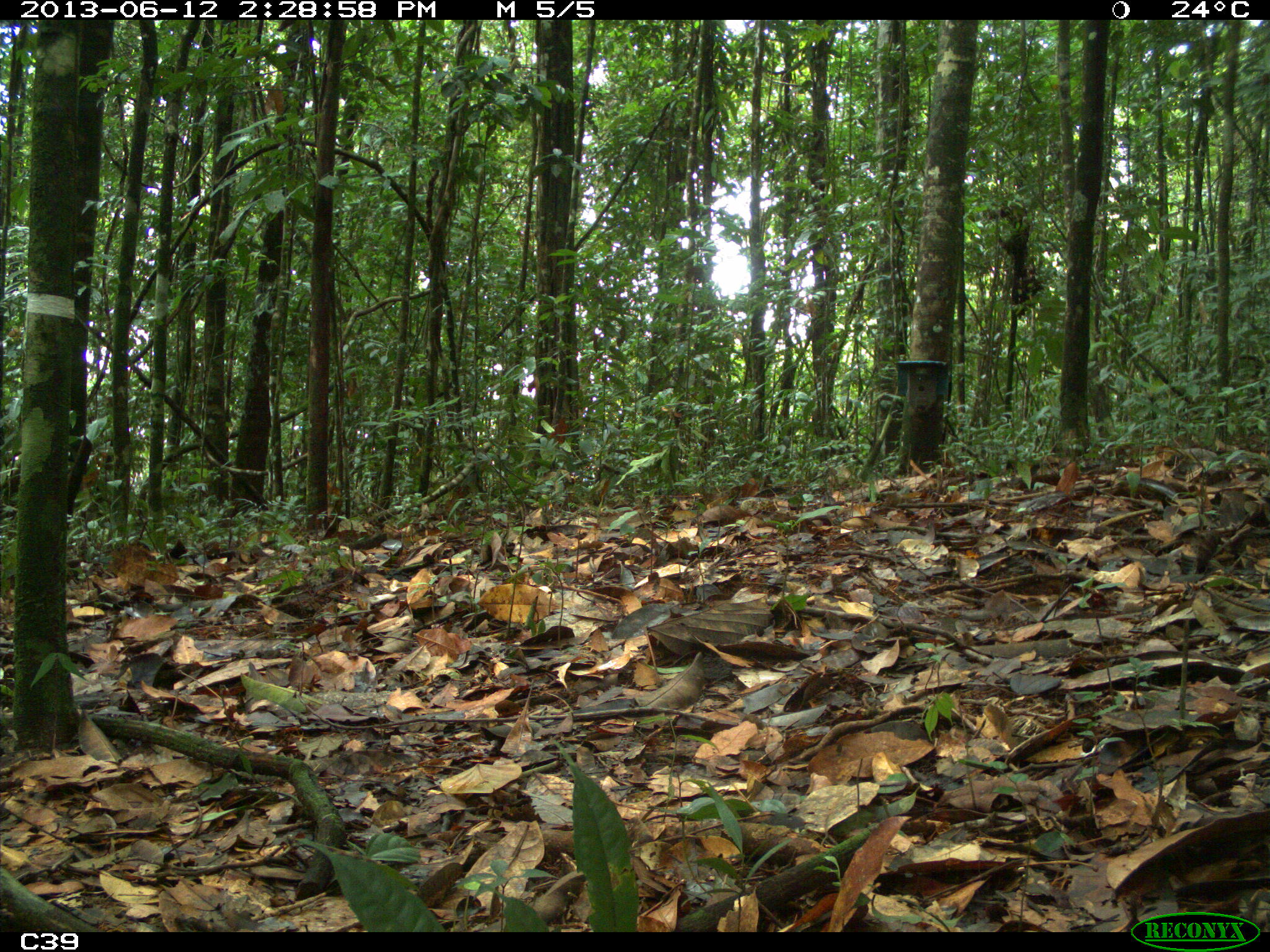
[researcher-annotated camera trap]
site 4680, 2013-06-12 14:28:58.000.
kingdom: Animalia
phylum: Chordata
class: Mammalia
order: Rodentia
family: Dasyproctidae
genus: Dasyprocta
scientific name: Dasyprocta leporina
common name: red-rumped agouti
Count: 1.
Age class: adult.